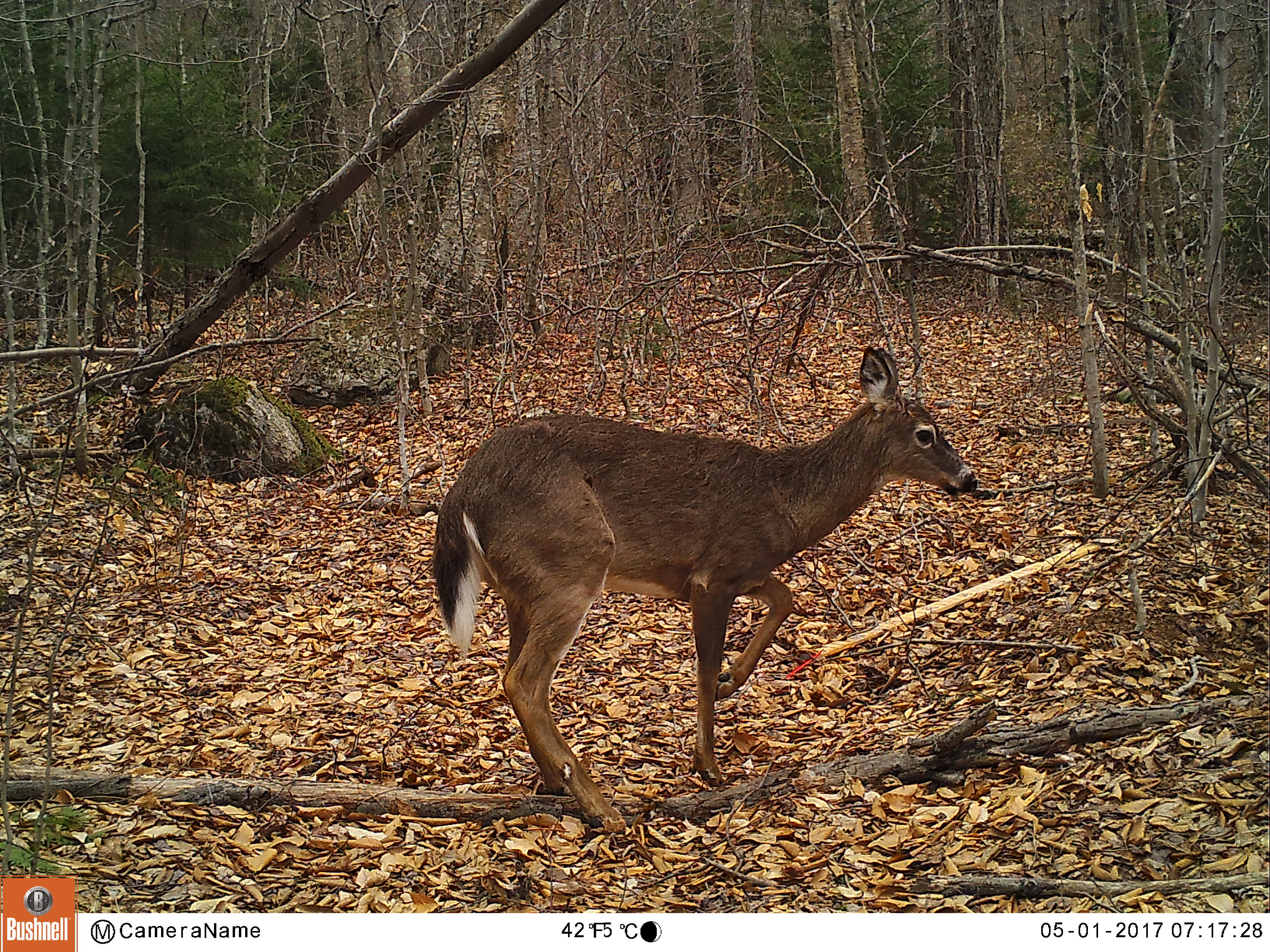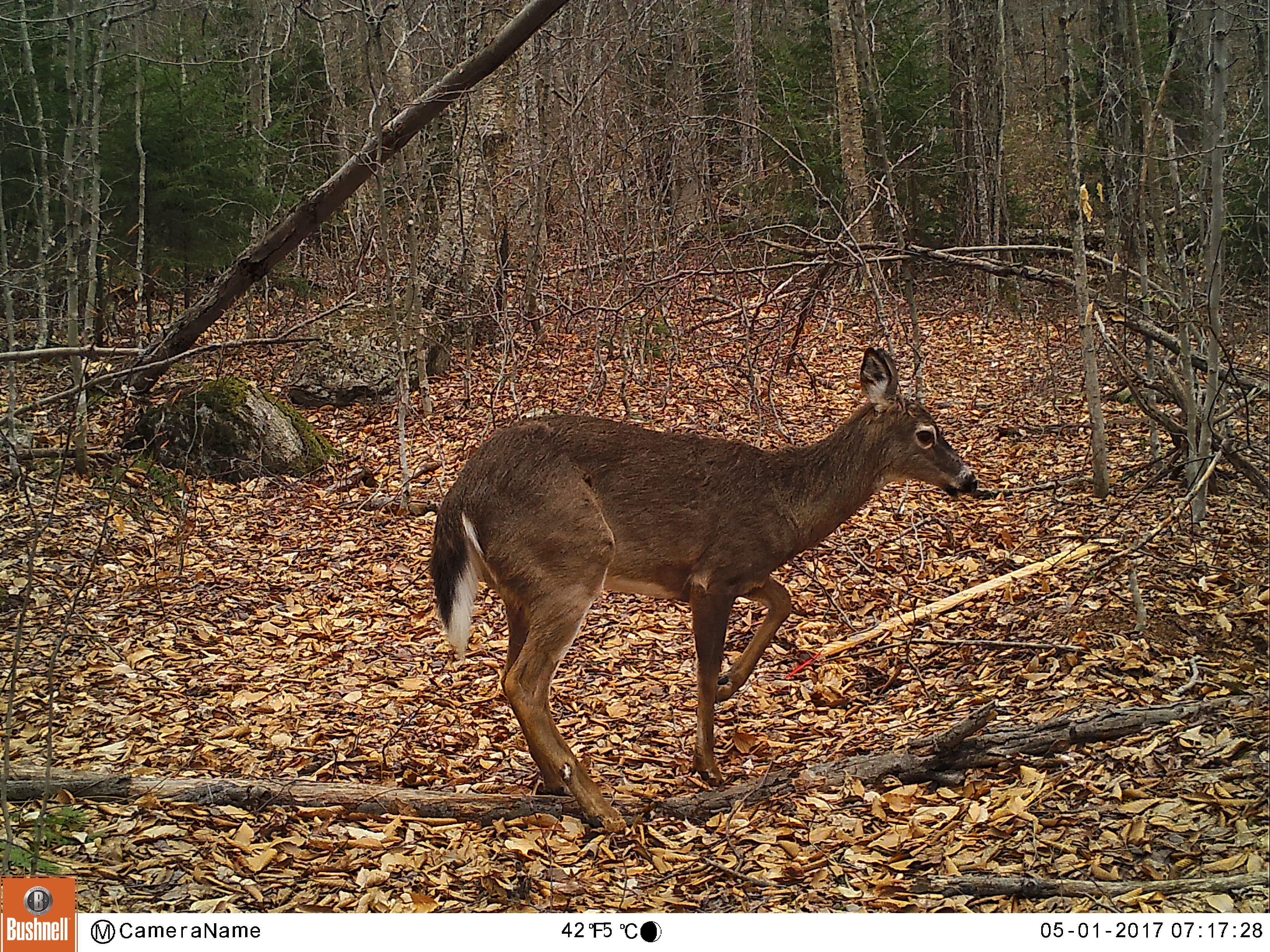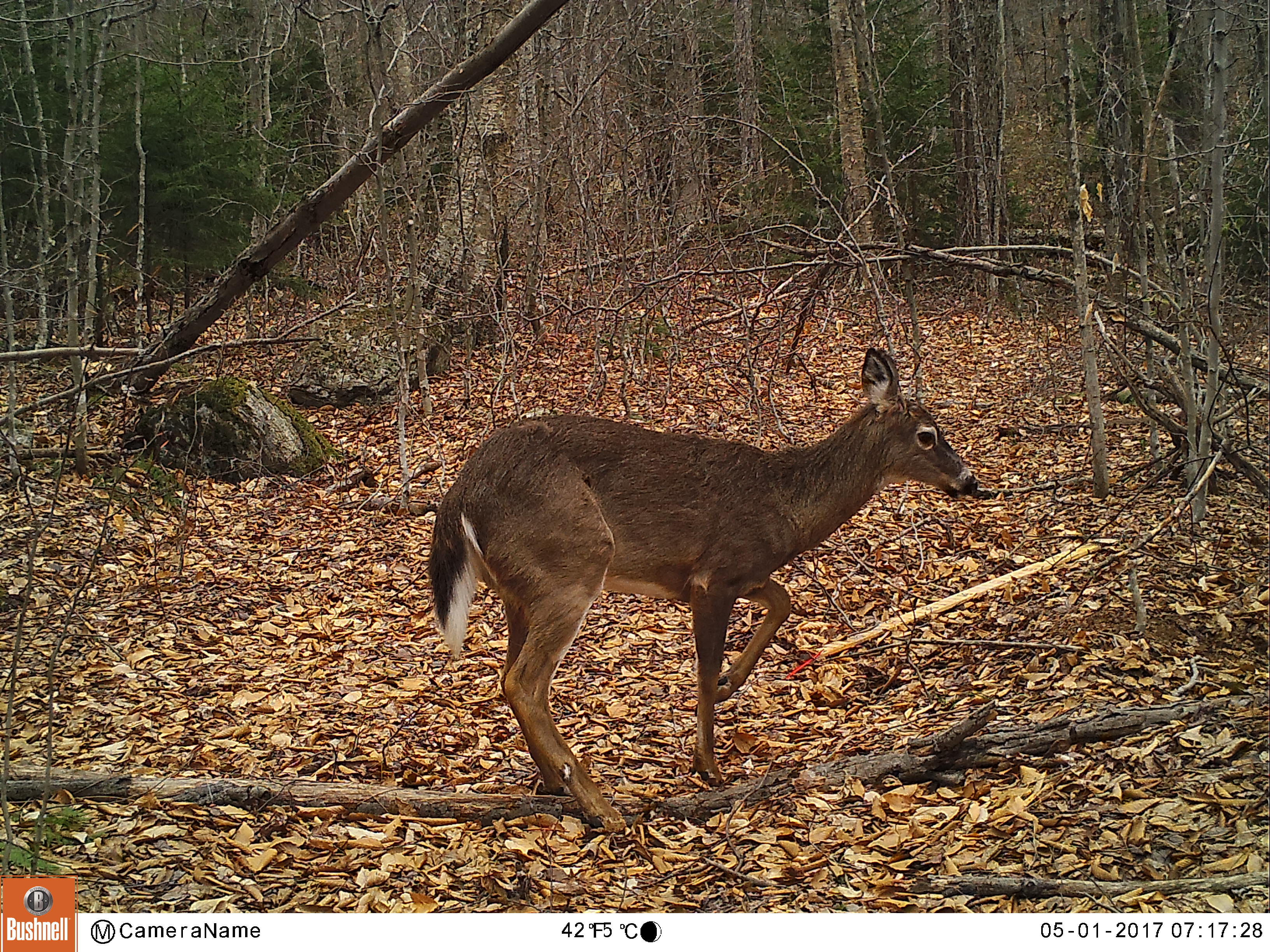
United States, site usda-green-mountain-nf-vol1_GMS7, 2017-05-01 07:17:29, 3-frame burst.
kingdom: Animalia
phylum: Chordata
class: Mammalia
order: Artiodactyla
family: Cervidae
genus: Odocoileus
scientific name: Odocoileus virginianus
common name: white-tailed deer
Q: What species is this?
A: White-tailed deer (Odocoileus virginianus).